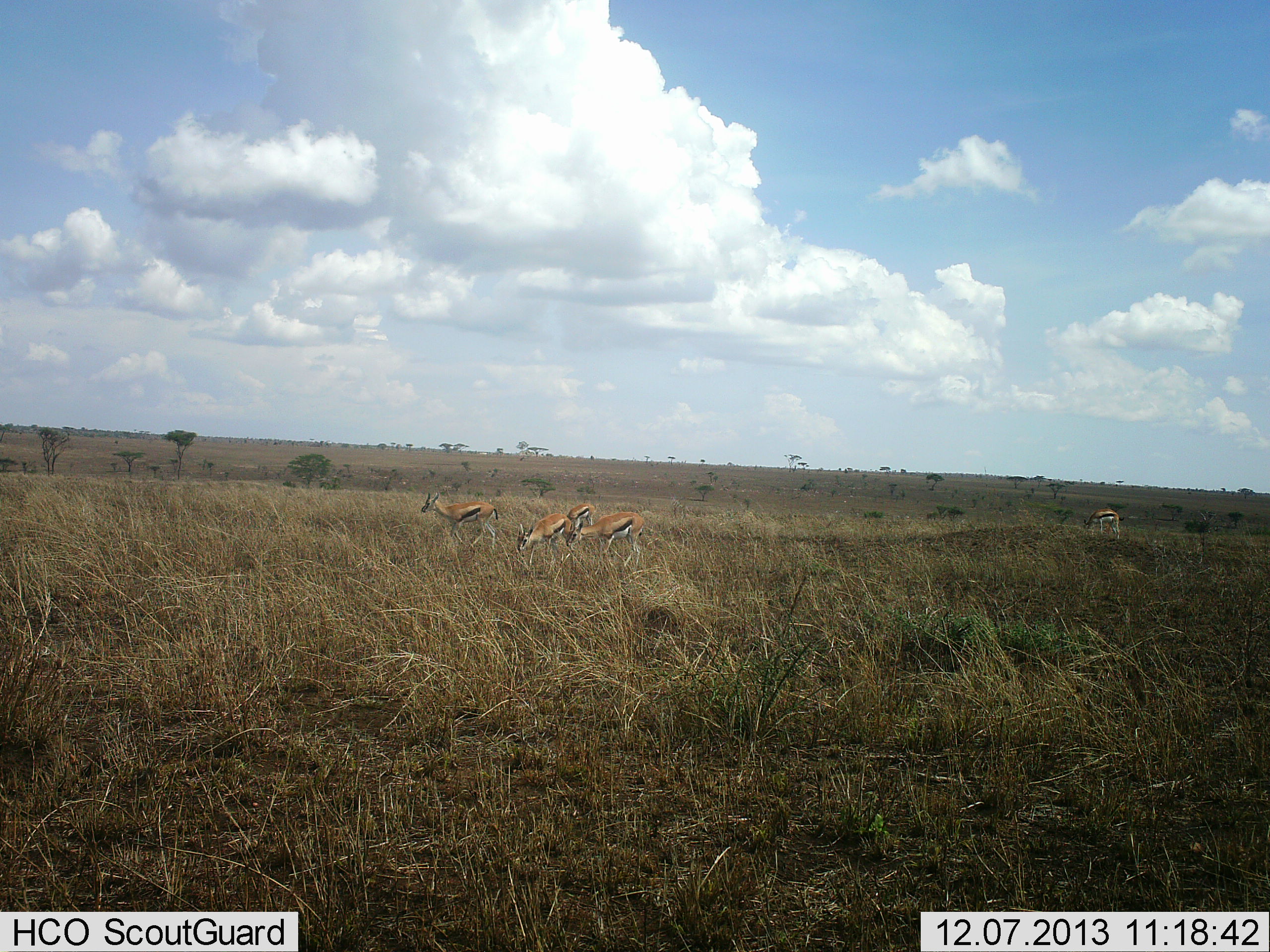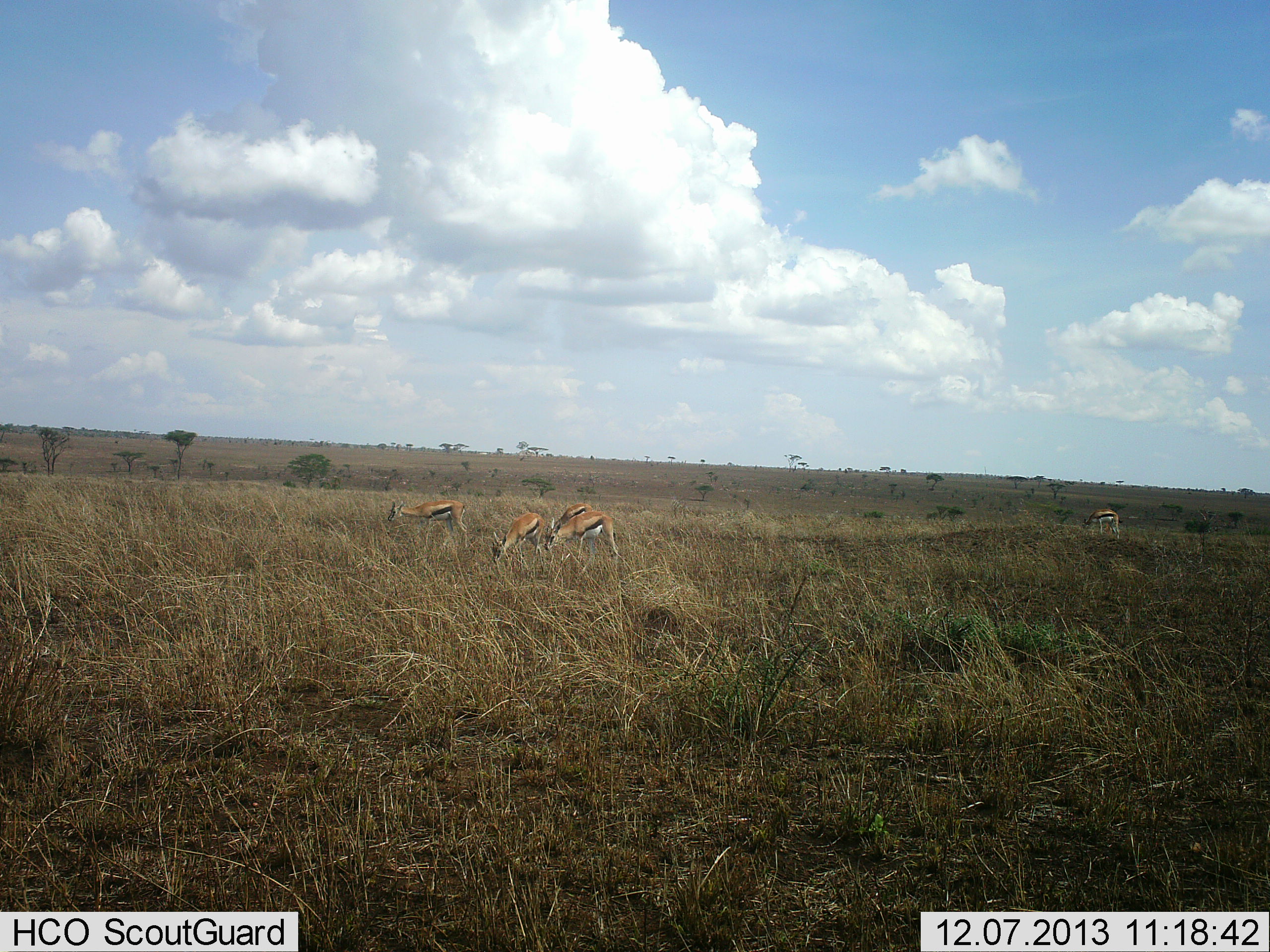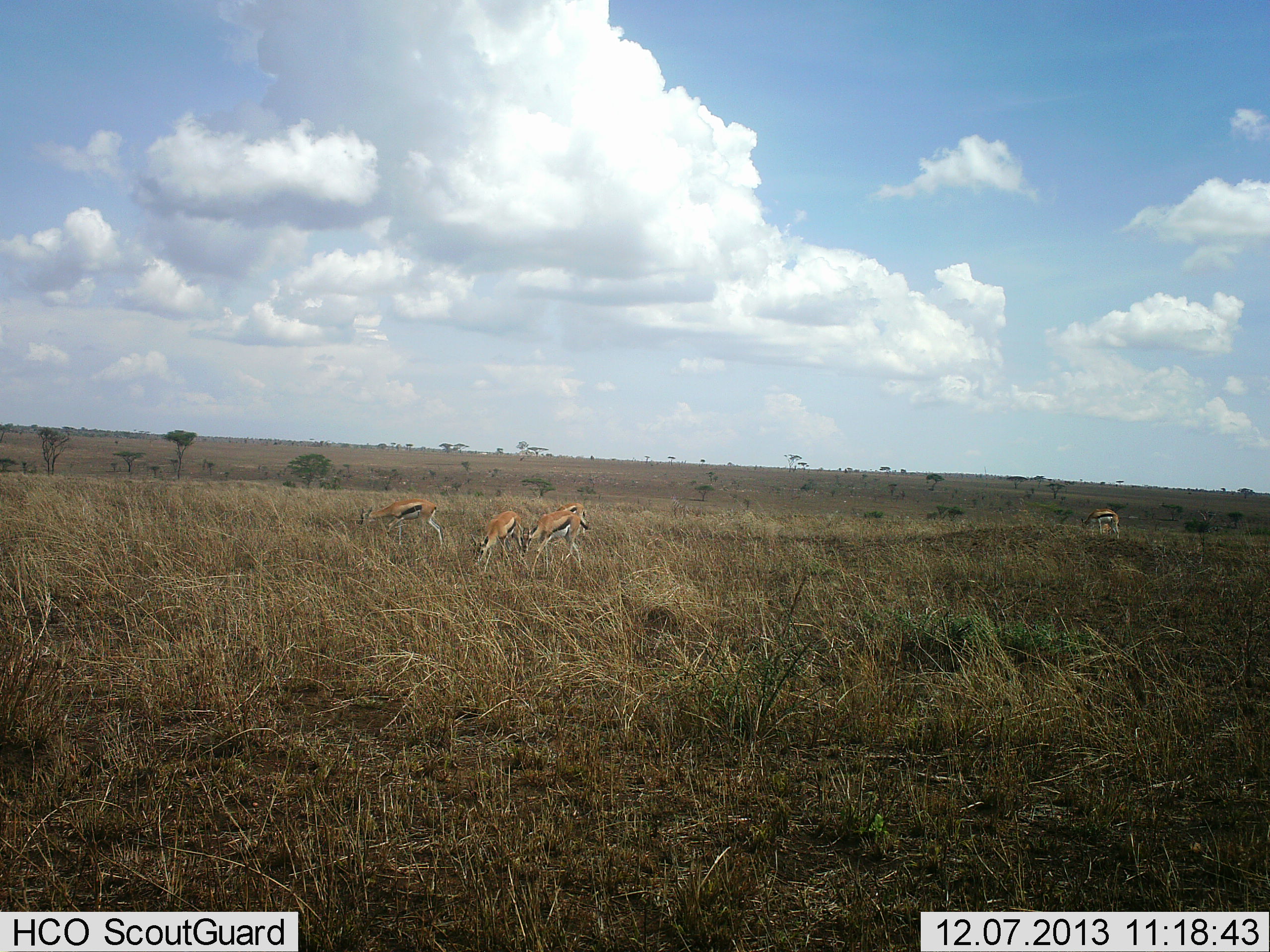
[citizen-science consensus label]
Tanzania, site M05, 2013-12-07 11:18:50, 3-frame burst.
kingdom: Animalia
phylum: Chordata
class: Mammalia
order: Artiodactyla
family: Bovidae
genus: Eudorcas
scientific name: Eudorcas thomsonii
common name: thomson's gazelle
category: gazellethomsons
Gazellethomsons (thomson's gazelle) (Eudorcas thomsonii), count 5. Behavior (volunteer vote fractions): standing 20%, resting 0%, moving 50%, interacting 0%. Young present (vote fraction): 0%. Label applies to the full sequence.